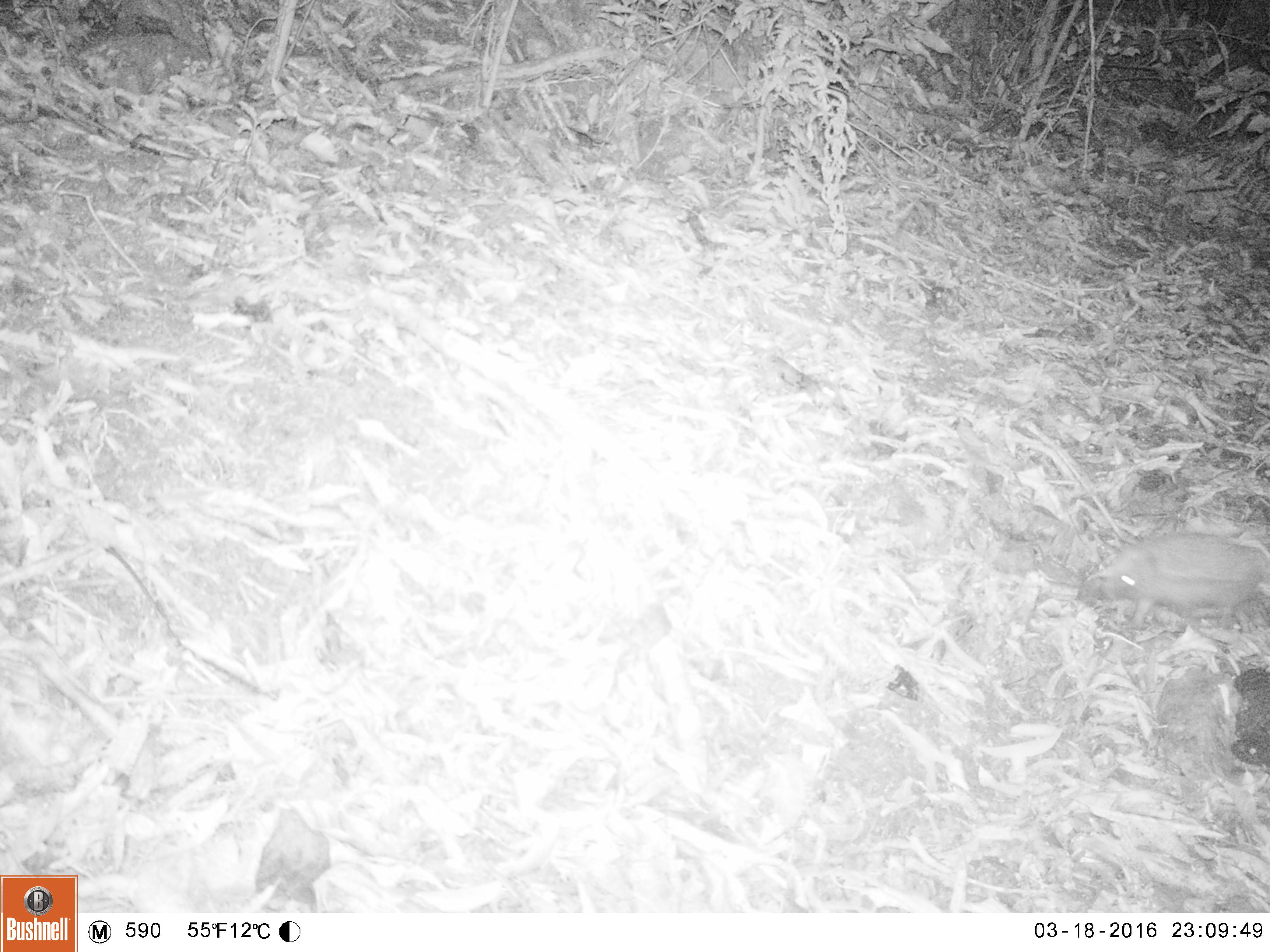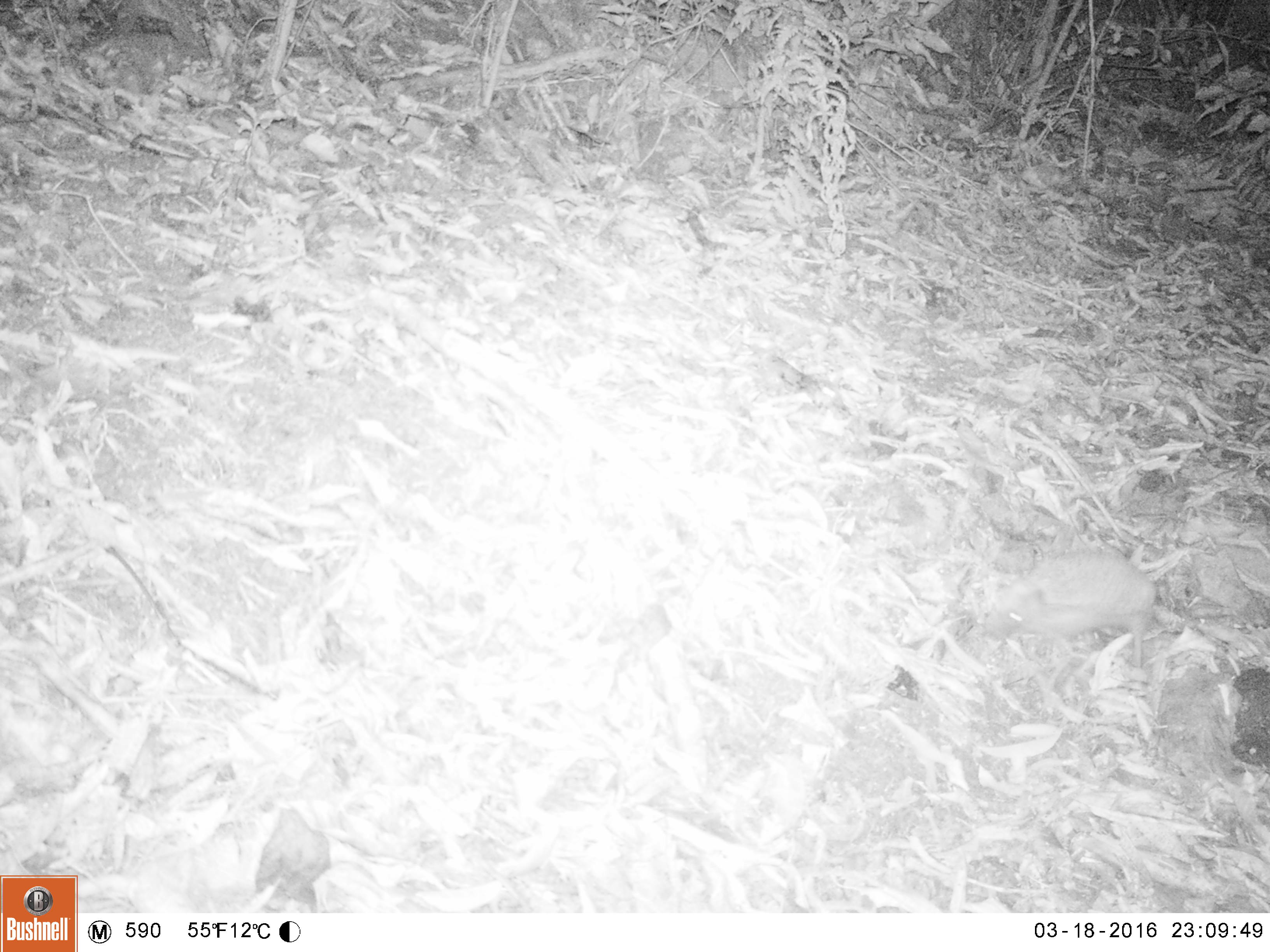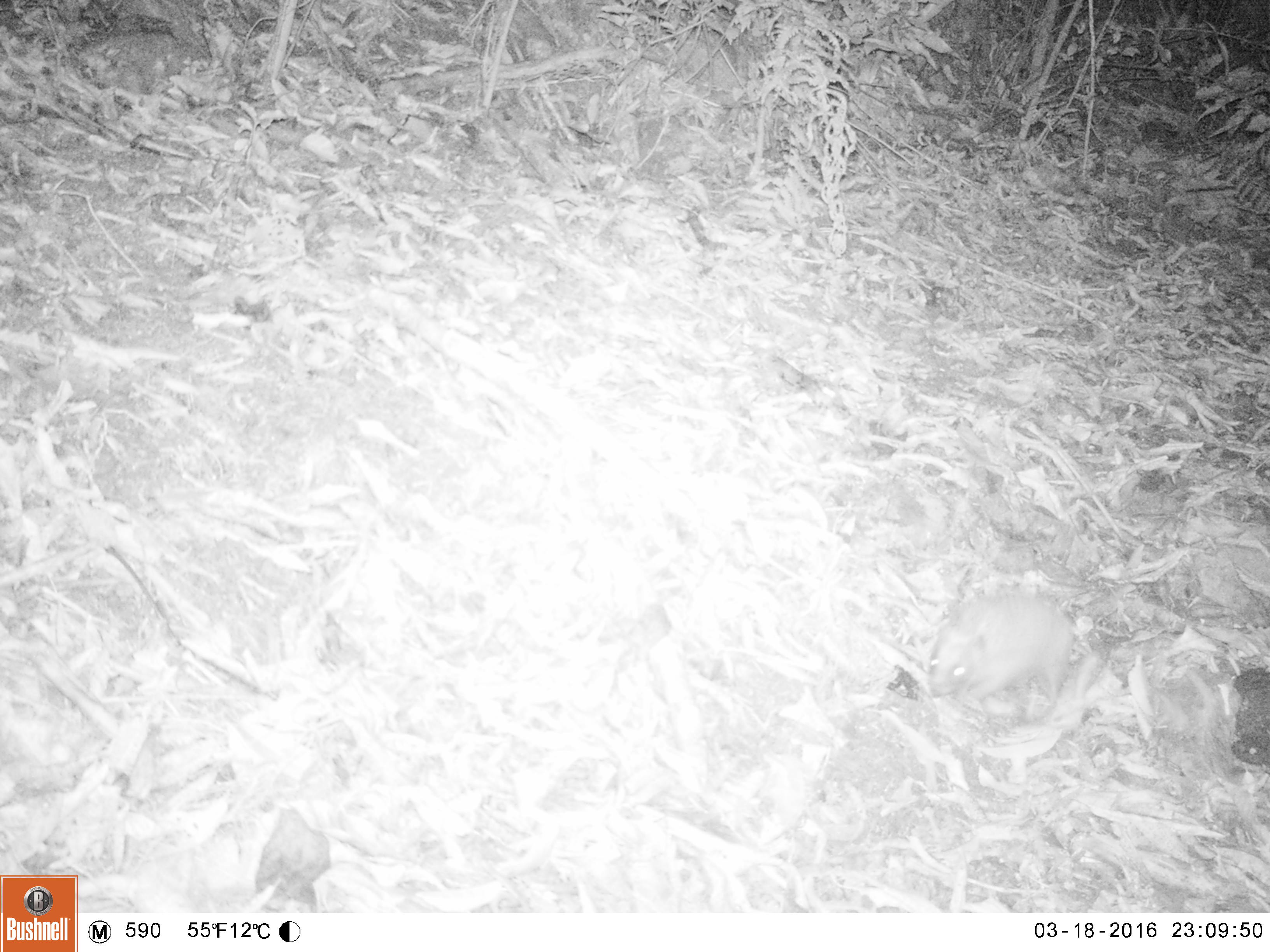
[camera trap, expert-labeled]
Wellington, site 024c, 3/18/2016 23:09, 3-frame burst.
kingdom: Animalia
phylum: Chordata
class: Mammalia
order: Eulipotyphla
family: Erinaceidae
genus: Erinaceus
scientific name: Erinaceus europaeus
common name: hedgehog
Hedgehog (Erinaceus europaeus).